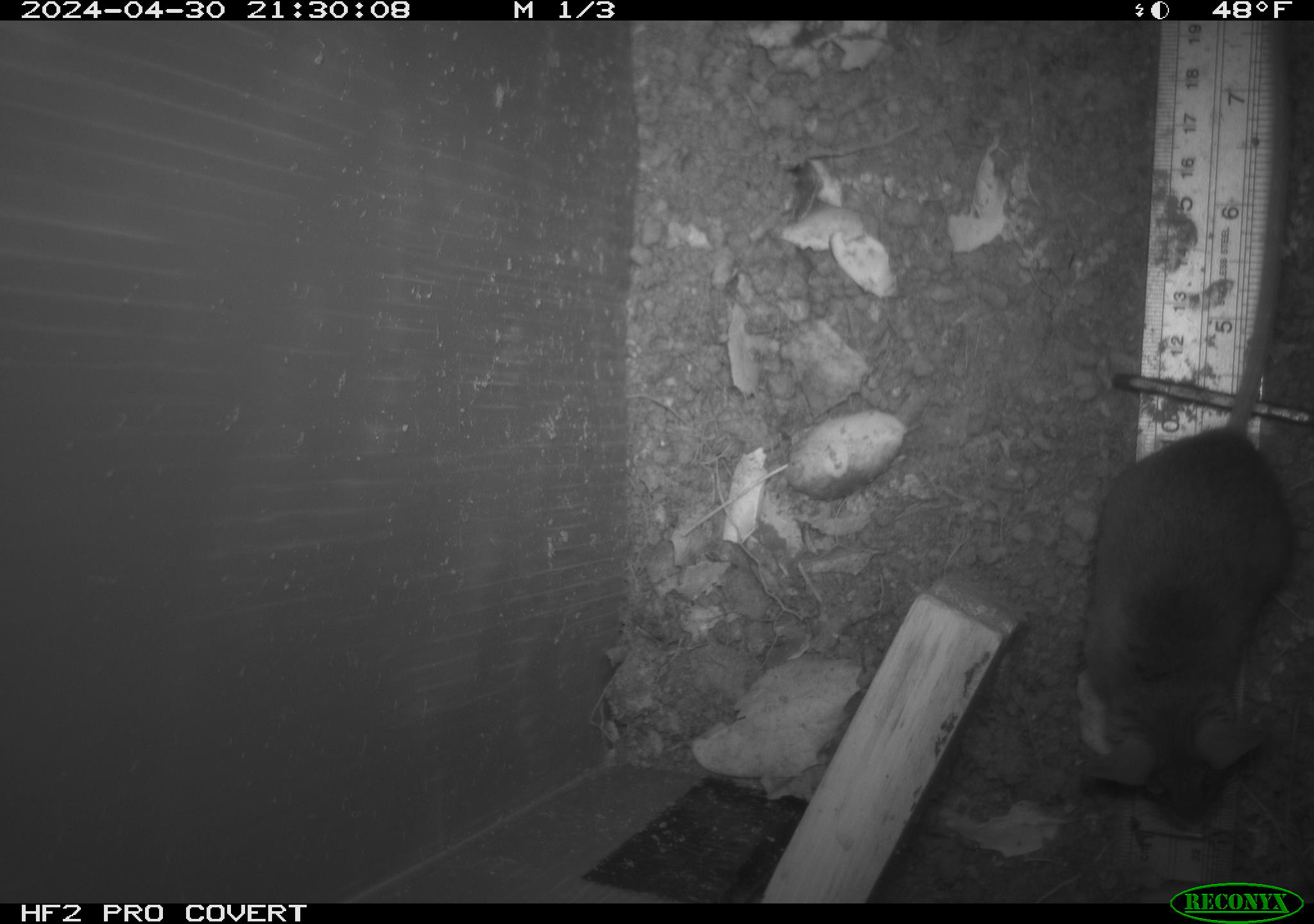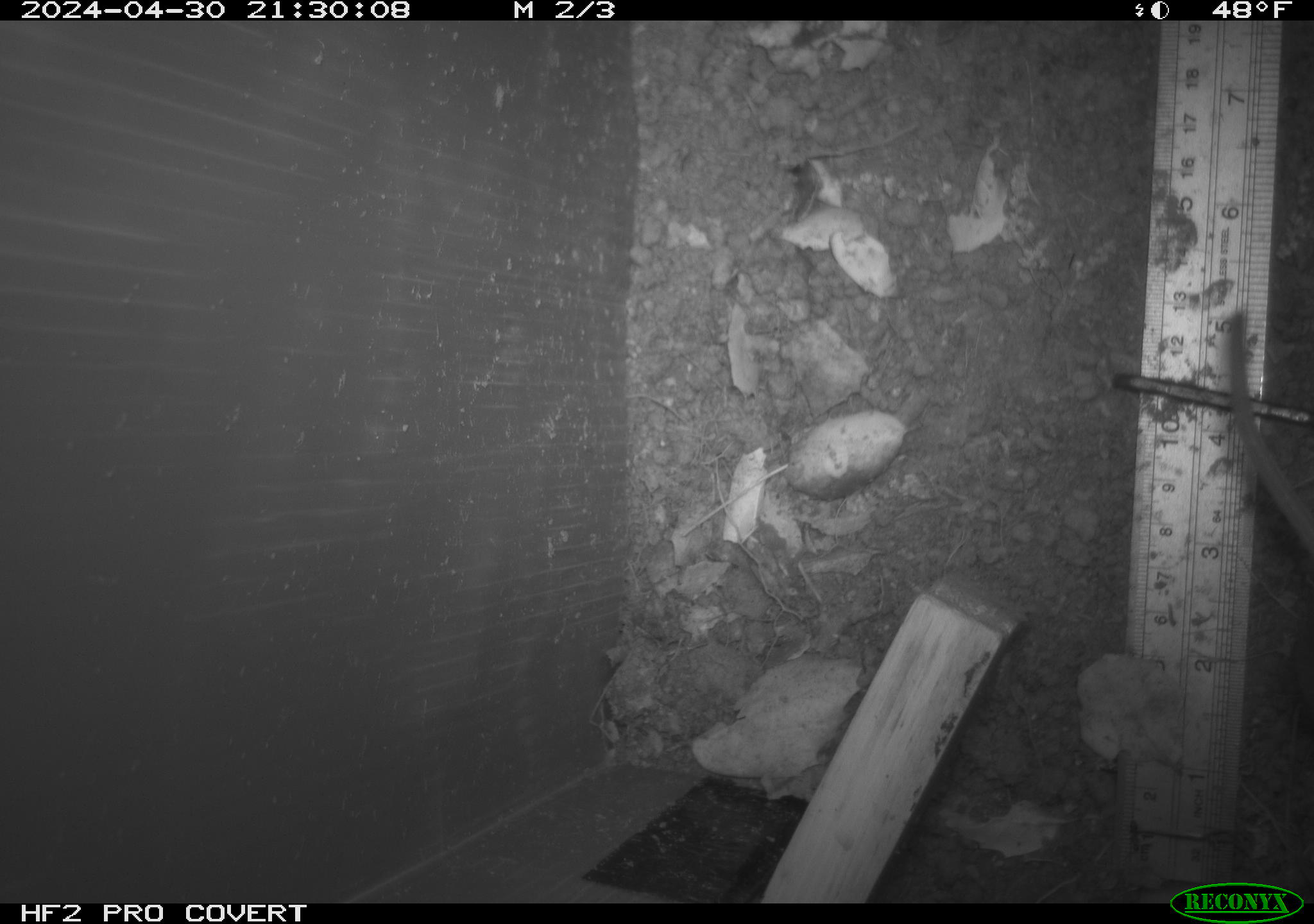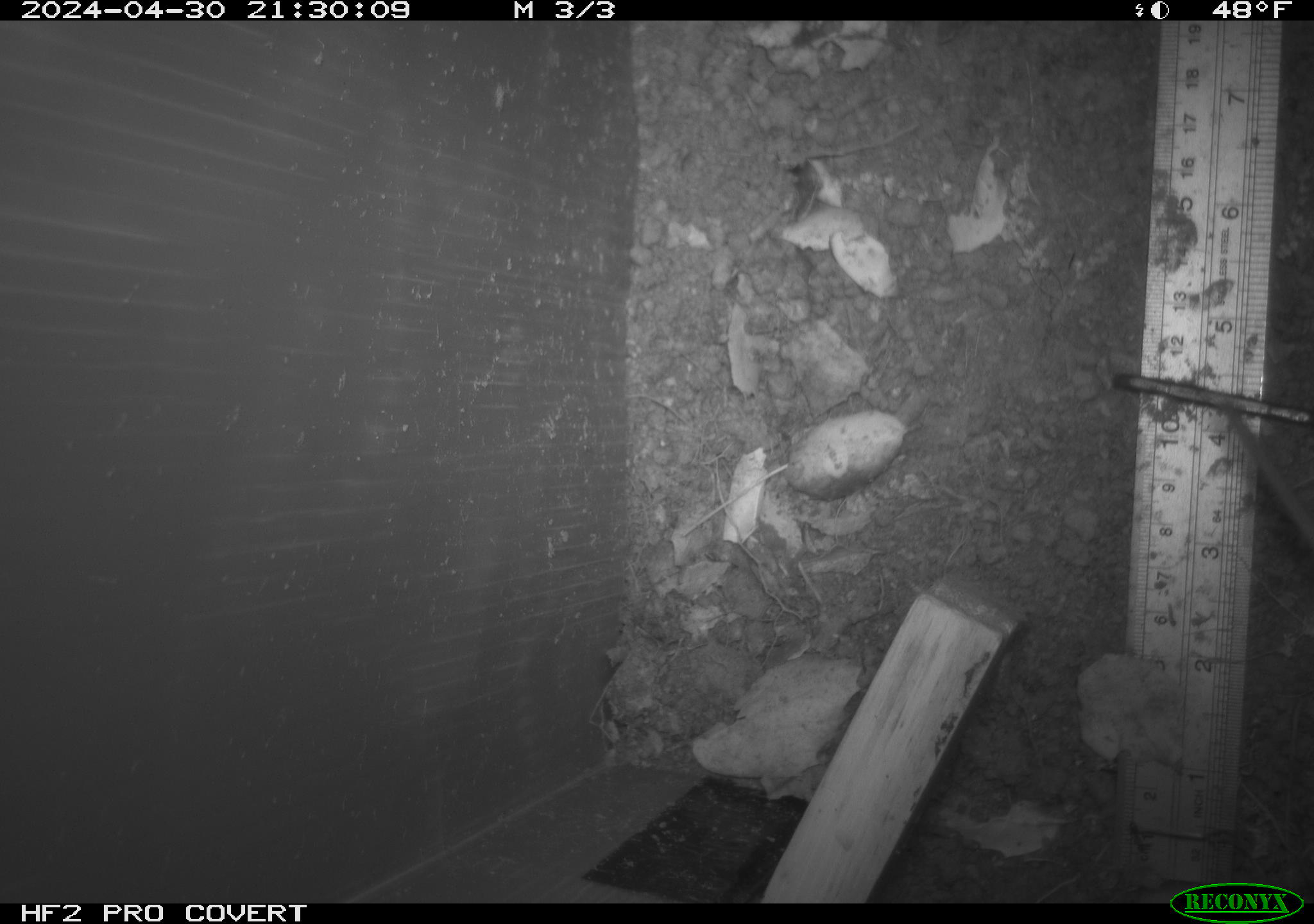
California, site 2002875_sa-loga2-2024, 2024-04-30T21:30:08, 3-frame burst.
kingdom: Animalia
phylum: Chordata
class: Mammalia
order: Rodentia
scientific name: Rodentia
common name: rodent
Rodent (Rodentia).